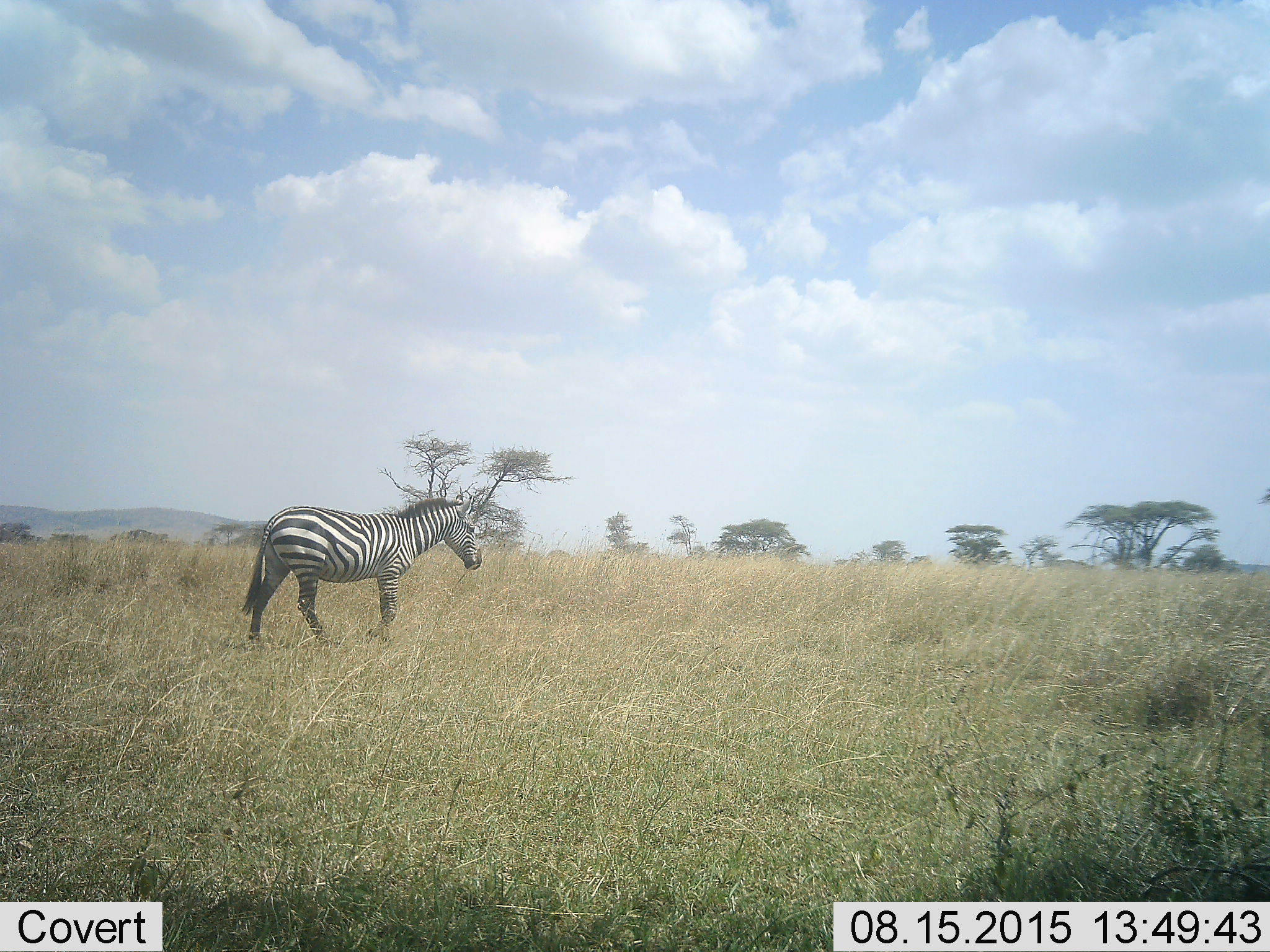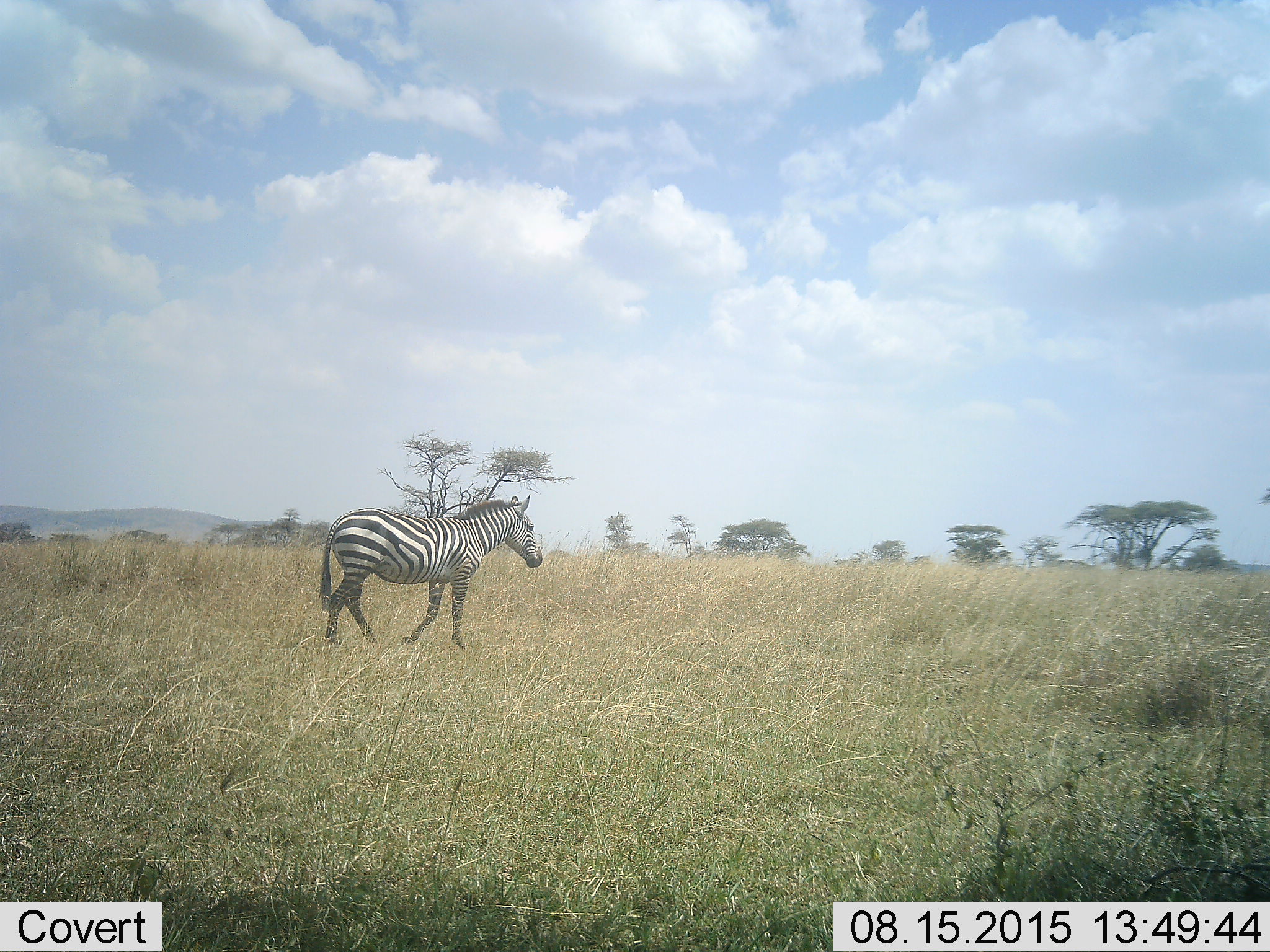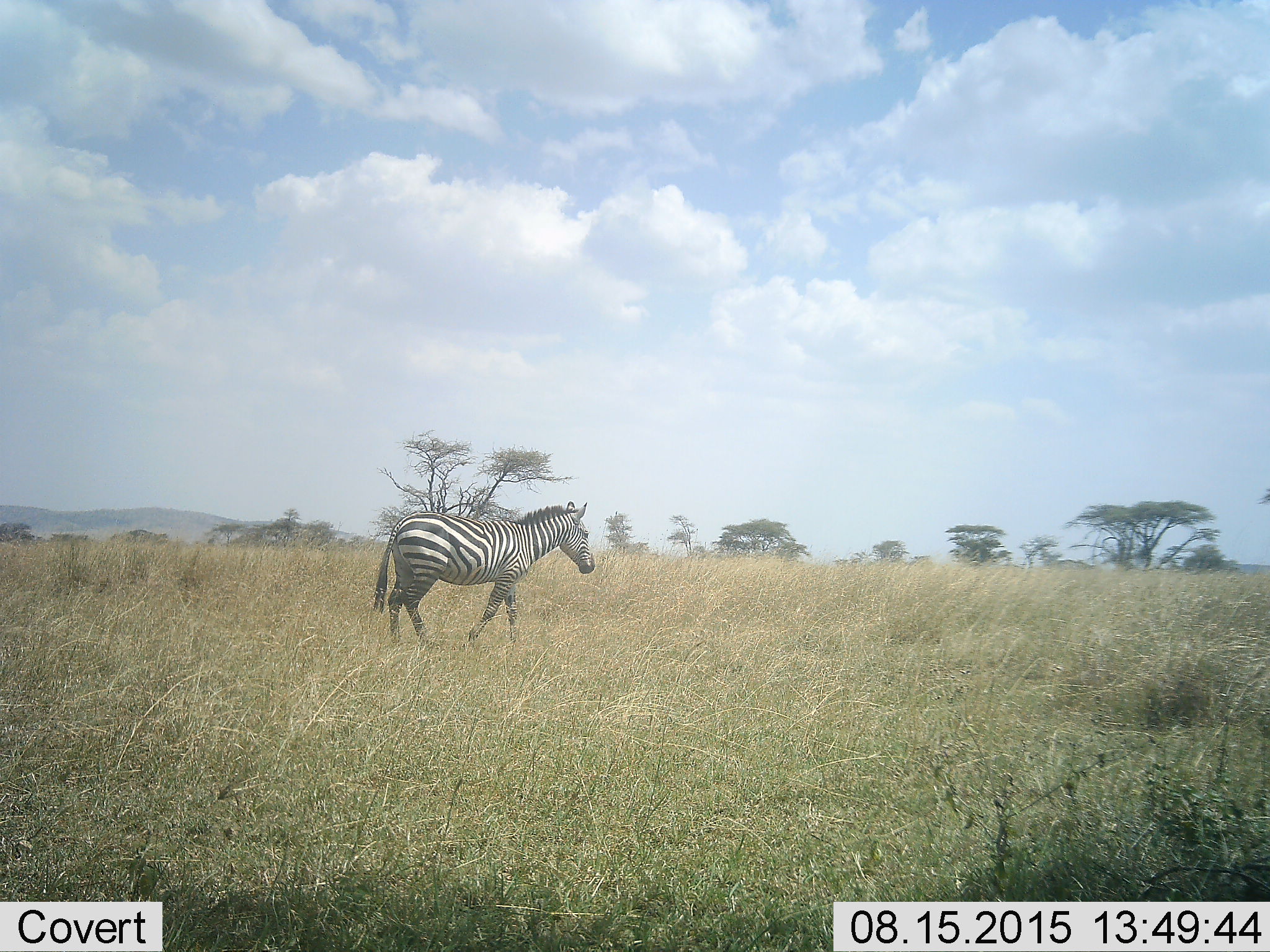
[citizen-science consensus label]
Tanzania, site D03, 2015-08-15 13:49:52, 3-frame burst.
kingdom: Animalia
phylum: Chordata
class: Mammalia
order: Perissodactyla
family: Equidae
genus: Equus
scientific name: Equus quagga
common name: plains zebra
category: zebra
Zebra (plains zebra) (Equus quagga), count 1. Behavior (volunteer vote fractions): standing 18%, resting 0%, moving 82%, interacting 0%. Young present (vote fraction): 0%. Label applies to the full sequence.